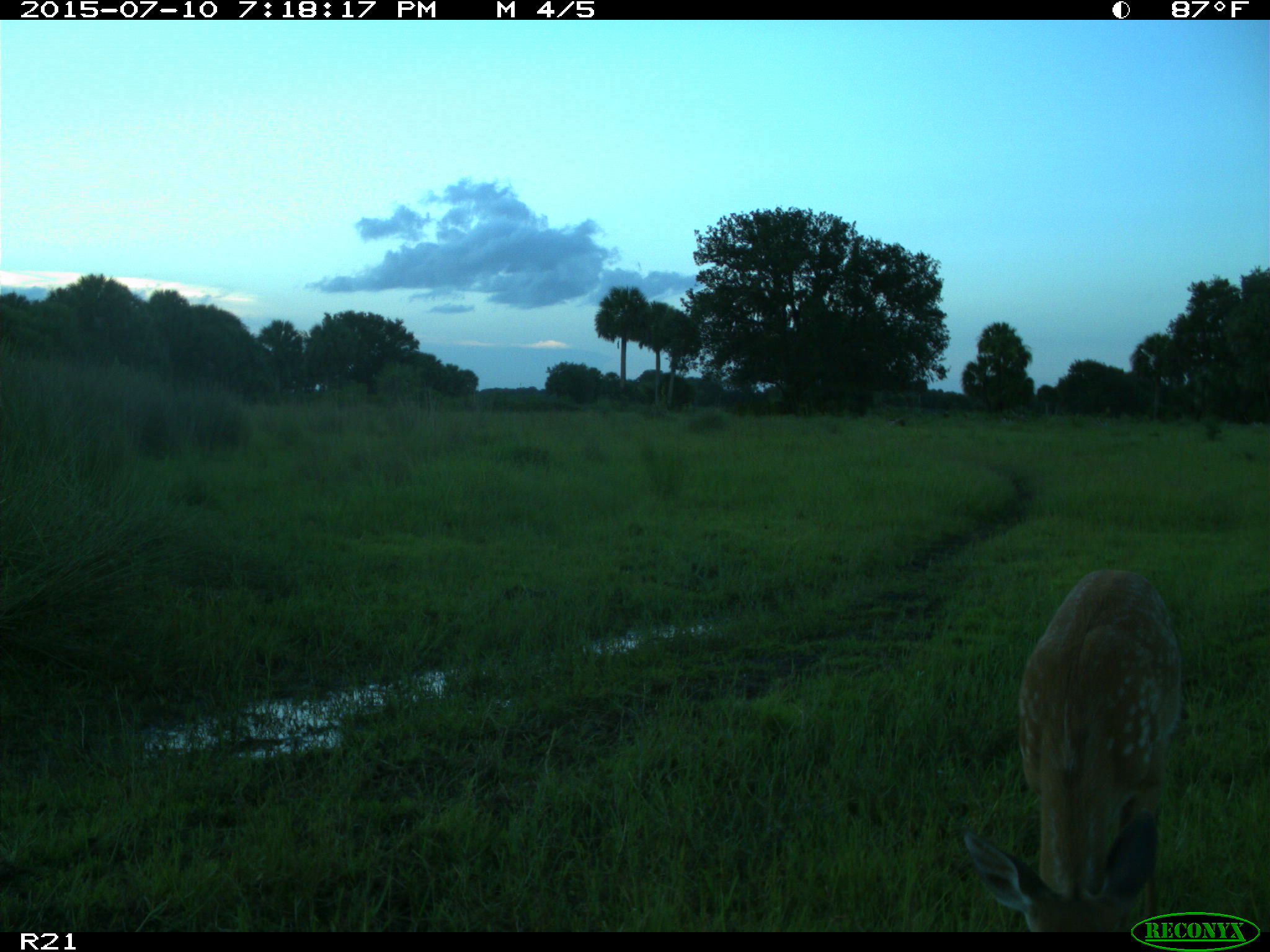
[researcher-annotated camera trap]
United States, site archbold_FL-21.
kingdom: Animalia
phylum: Chordata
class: Mammalia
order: Artiodactyla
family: Cervidae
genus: Odocoileus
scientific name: Odocoileus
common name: deer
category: unidentified deer